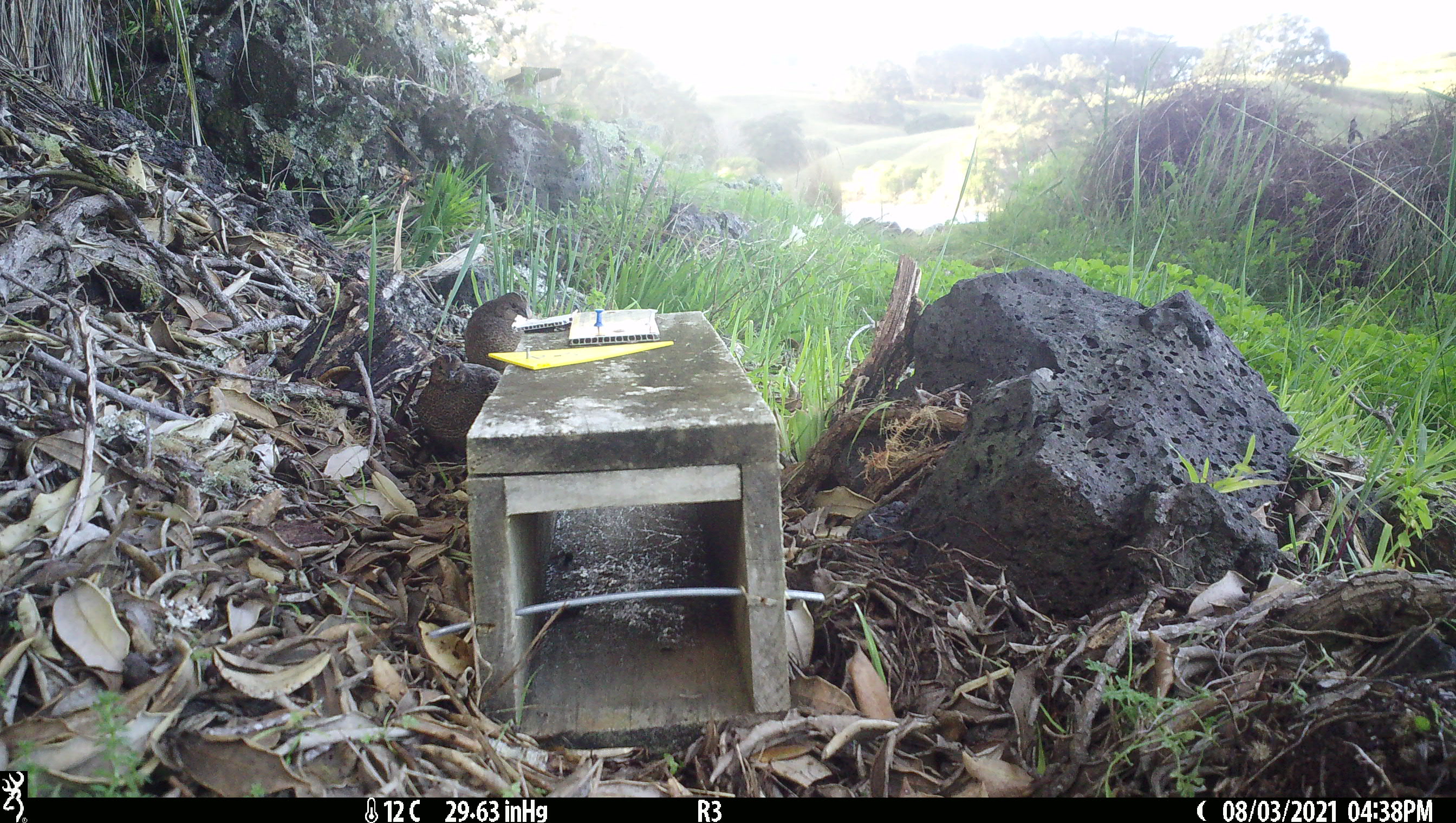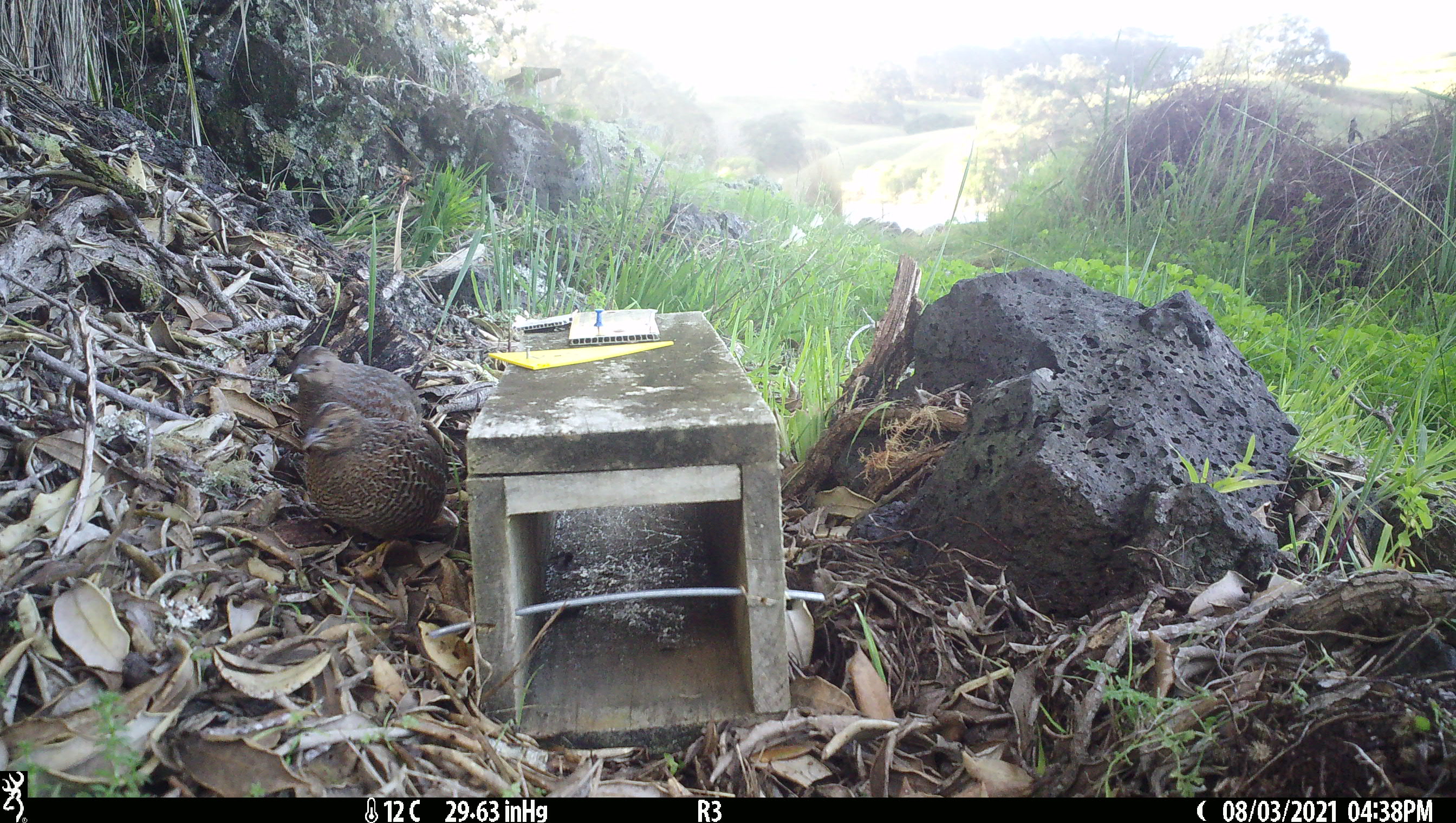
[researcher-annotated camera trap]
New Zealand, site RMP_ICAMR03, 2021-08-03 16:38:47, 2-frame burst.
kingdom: Animalia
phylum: Chordata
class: Aves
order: Galliformes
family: Phasianidae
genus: Synoicus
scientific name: Synoicus ypsilophorus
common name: brown quail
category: quail brown